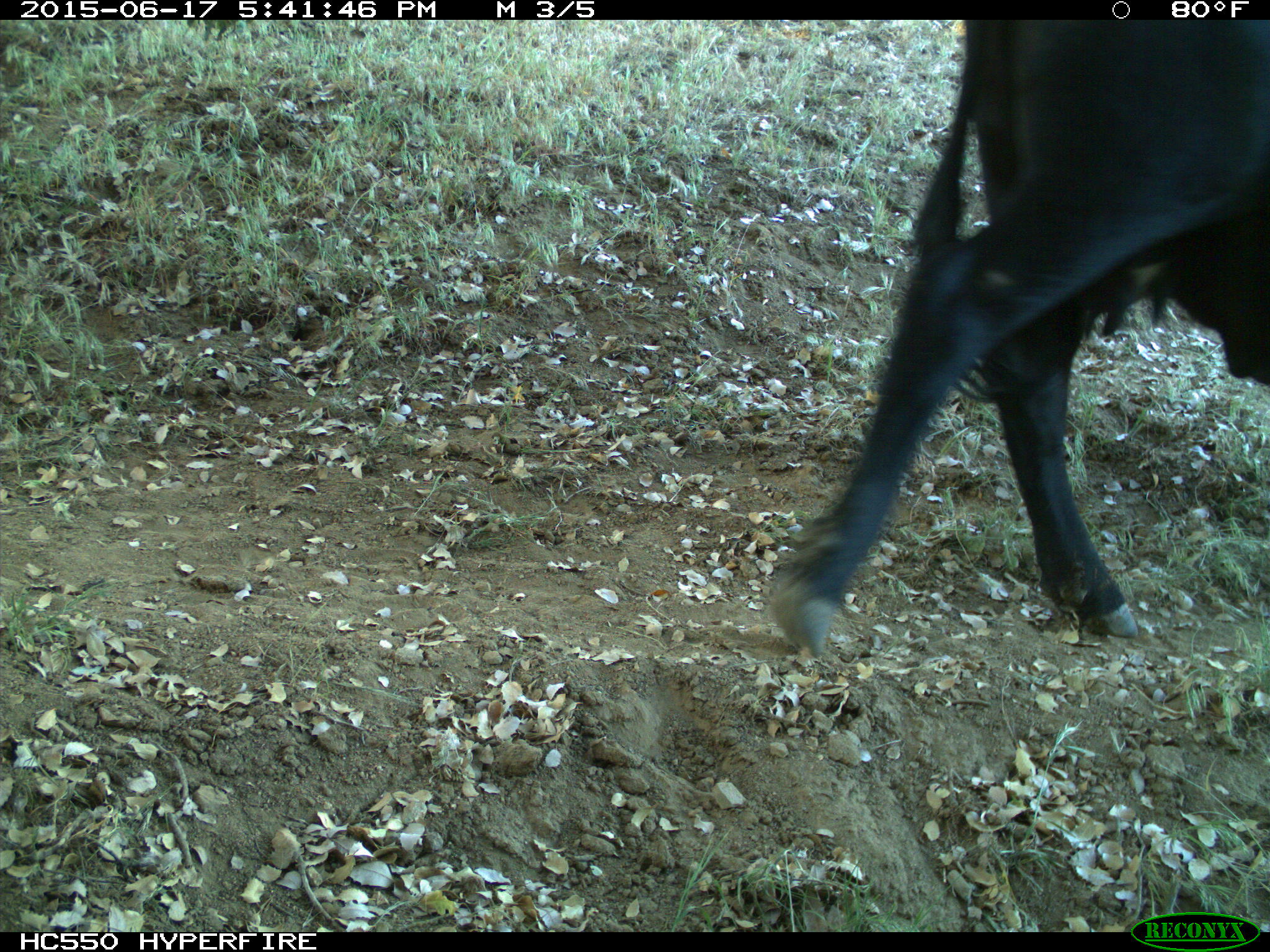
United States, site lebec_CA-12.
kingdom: Animalia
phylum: Chordata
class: Mammalia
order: Artiodactyla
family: Bovidae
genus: Bos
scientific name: Bos taurus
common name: domestic cow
Bos taurus (domestic cow).